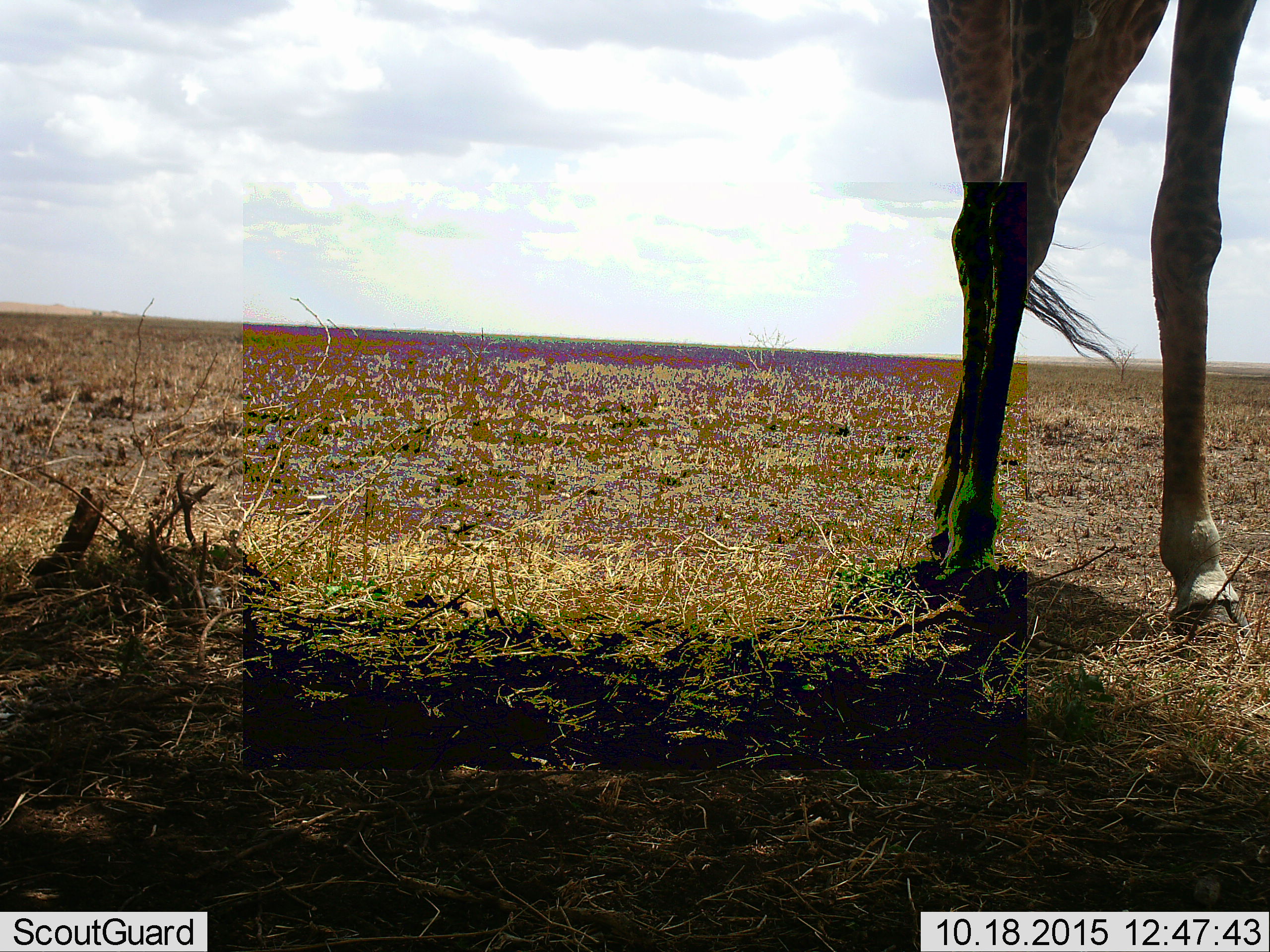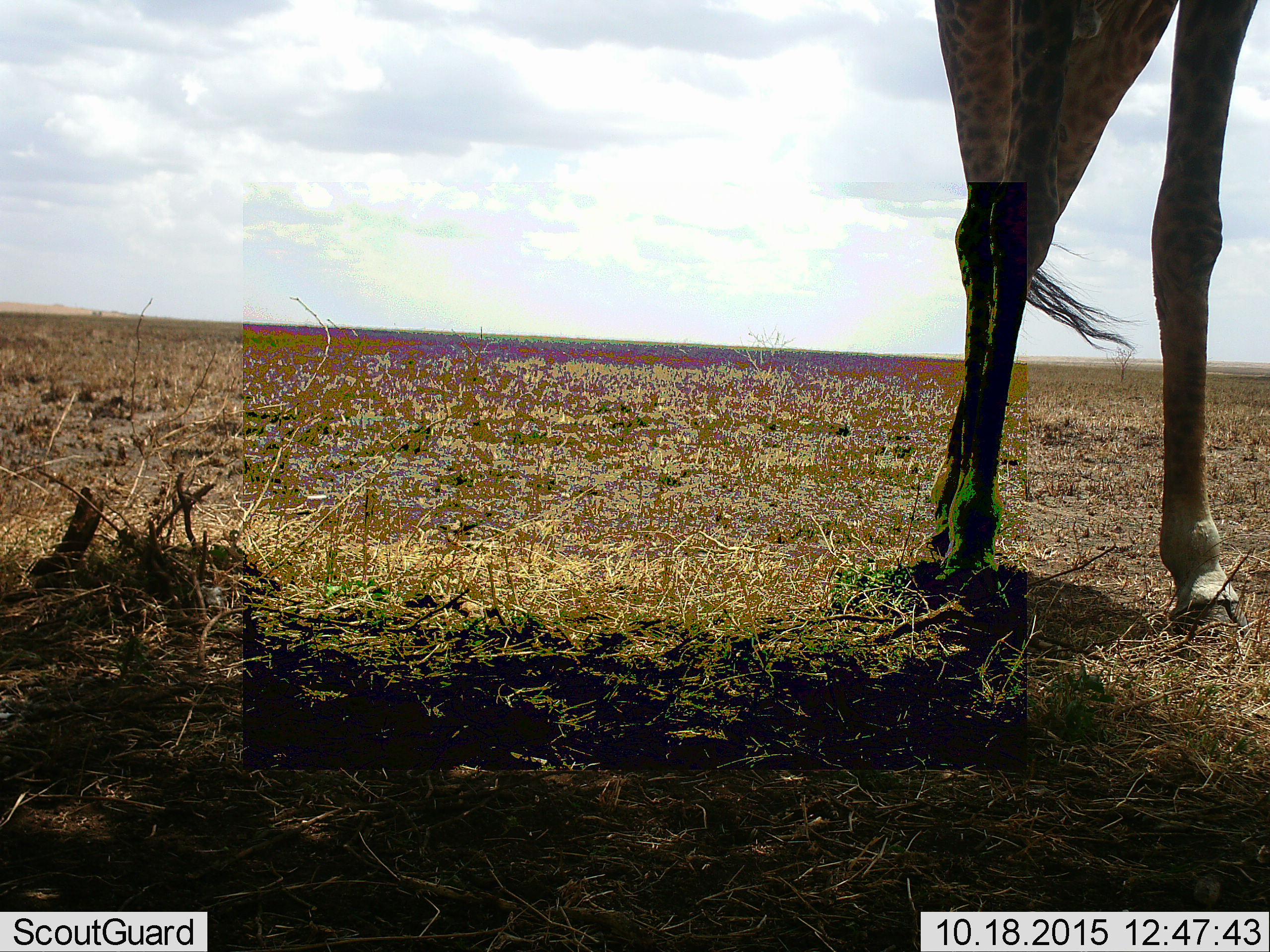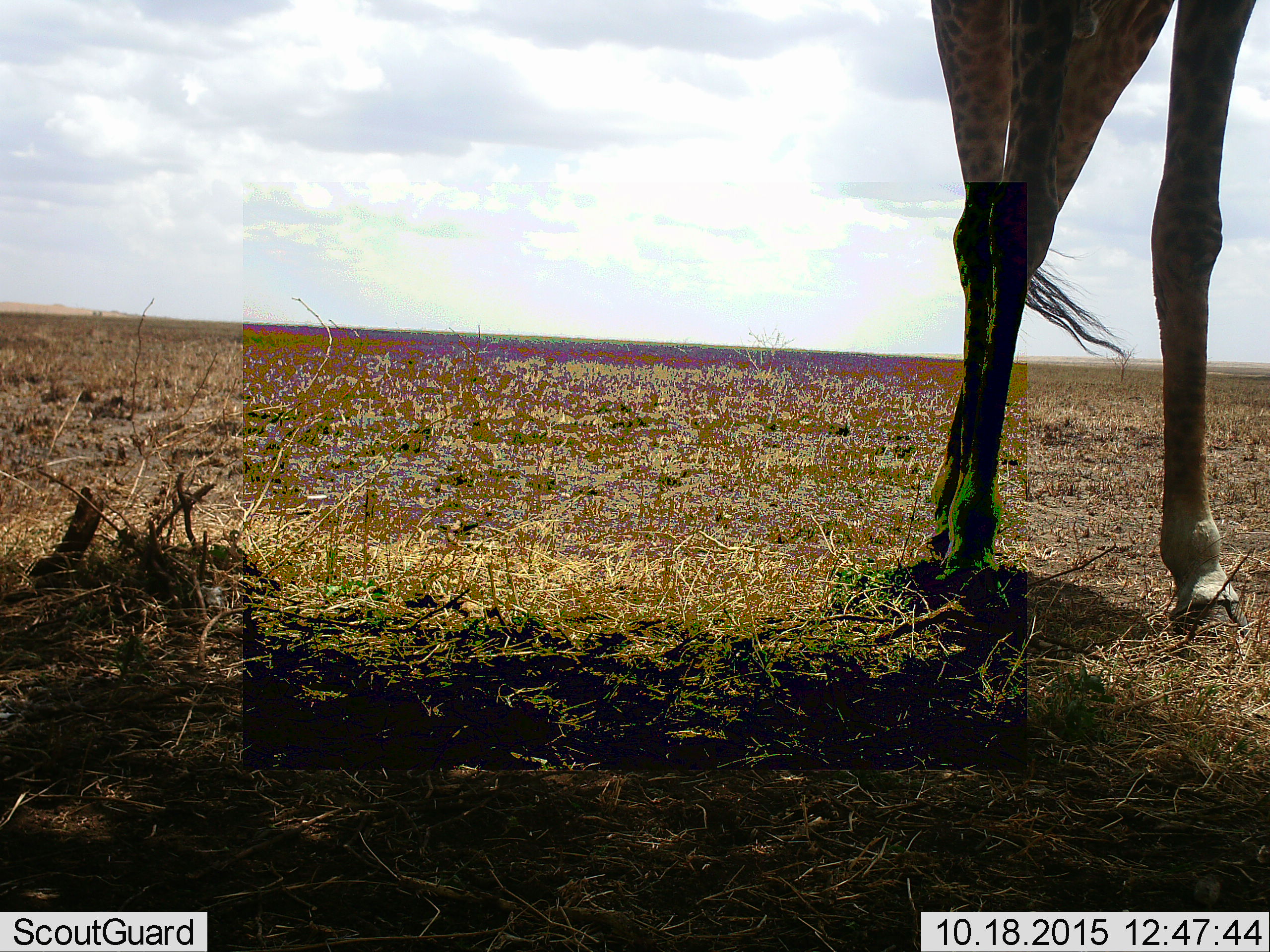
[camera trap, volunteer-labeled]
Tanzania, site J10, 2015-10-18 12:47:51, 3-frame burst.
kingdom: Animalia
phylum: Chordata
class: Mammalia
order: Artiodactyla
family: Giraffidae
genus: Giraffa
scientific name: Giraffa camelopardalis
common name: giraffe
Giraffe (Giraffa camelopardalis), count 1. Behavior (volunteer vote fractions): standing 50%, resting 0%, moving 30%, interacting 0%. Young present (vote fraction): 0%. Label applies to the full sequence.